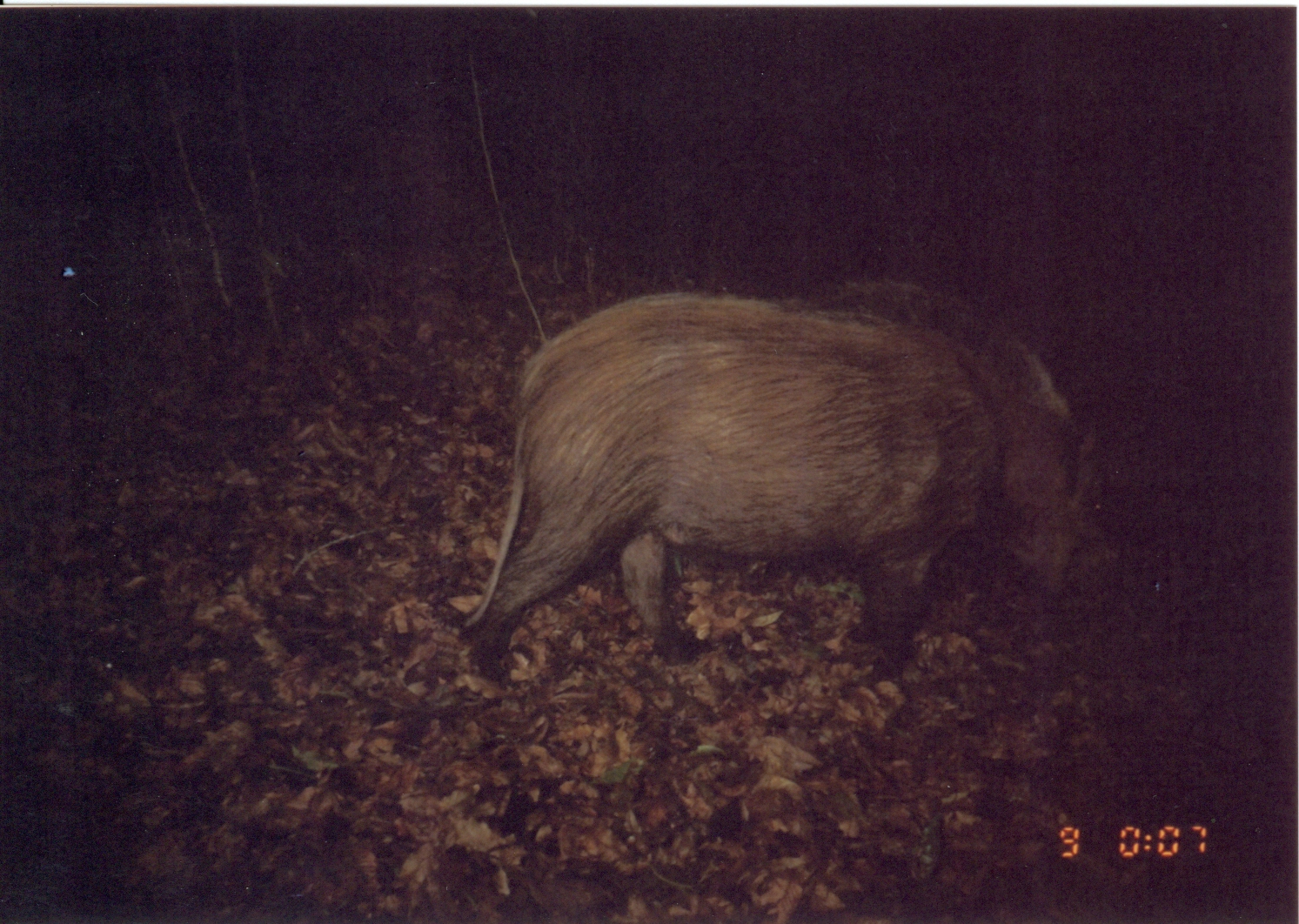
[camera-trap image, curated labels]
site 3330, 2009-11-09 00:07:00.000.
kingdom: Animalia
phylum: Chordata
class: Mammalia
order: Artiodactyla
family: Suidae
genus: Potamochoerus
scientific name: Potamochoerus larvatus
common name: bushpig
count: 1